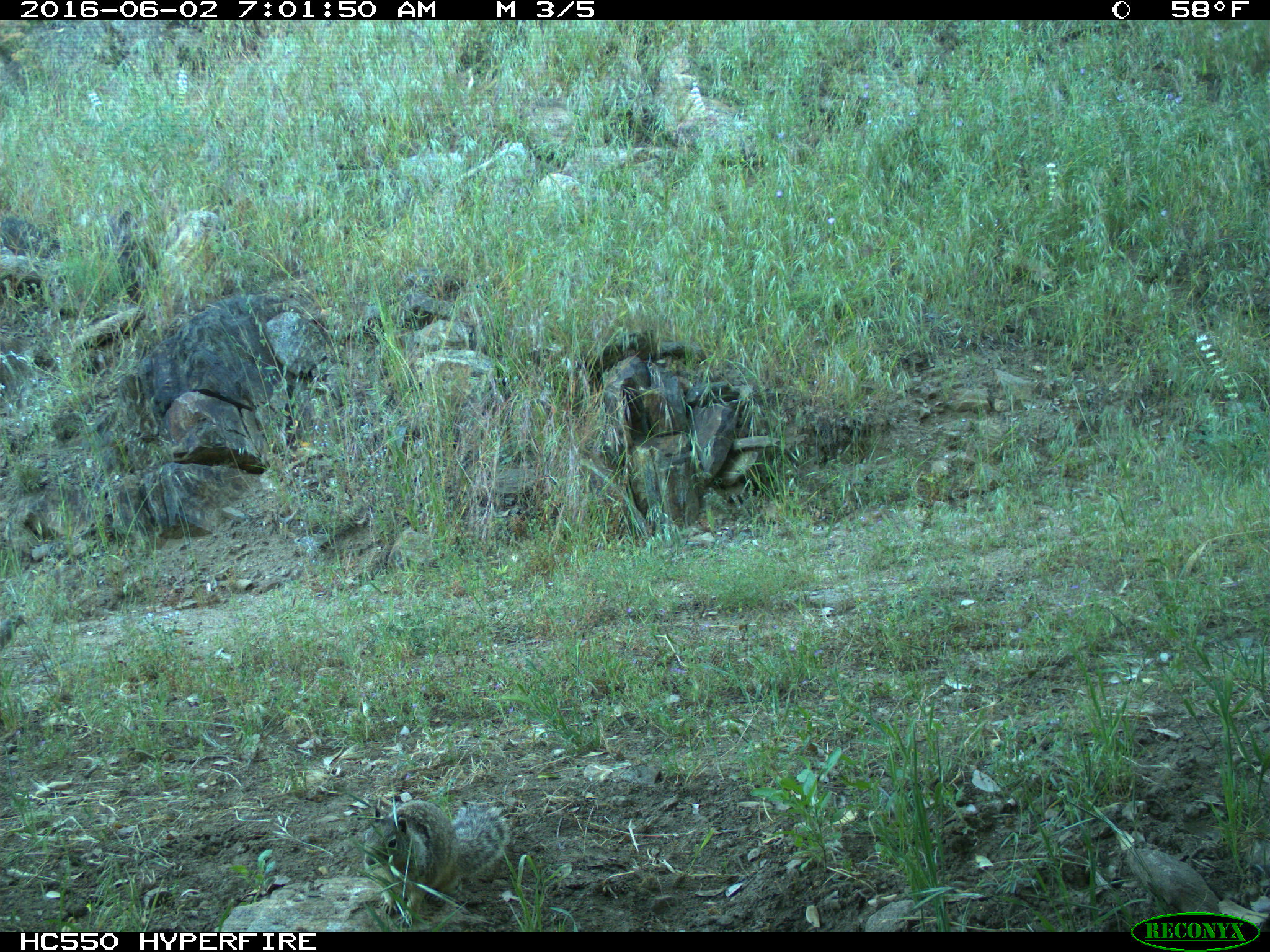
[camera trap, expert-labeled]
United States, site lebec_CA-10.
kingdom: Animalia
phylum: Chordata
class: Mammalia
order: Rodentia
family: Sciuridae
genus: Otospermophilus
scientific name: Otospermophilus beecheyi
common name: california ground squirrel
Otospermophilus beecheyi (california ground squirrel).